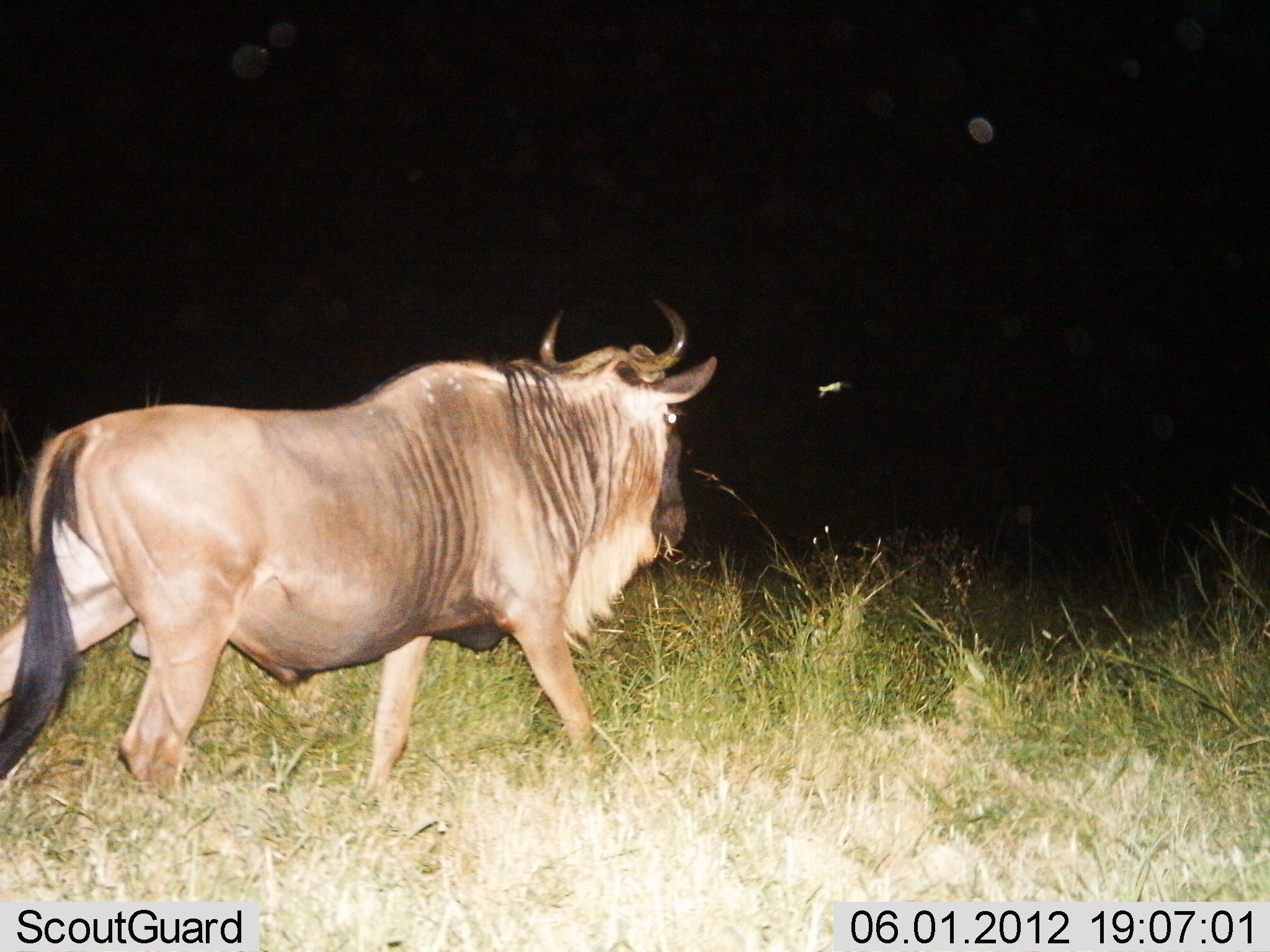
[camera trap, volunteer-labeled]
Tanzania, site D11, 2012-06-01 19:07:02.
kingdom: Animalia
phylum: Chordata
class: Mammalia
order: Artiodactyla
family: Bovidae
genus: Connochaetes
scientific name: Connochaetes taurinus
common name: blue wildebeest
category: wildebeest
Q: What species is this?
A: Wildebeest (blue wildebeest) (Connochaetes taurinus).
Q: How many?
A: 1.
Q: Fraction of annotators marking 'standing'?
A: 30%.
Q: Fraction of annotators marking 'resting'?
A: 0%.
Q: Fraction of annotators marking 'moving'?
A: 90%.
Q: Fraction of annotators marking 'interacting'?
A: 0%.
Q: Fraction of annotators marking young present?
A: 0%.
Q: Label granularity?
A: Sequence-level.